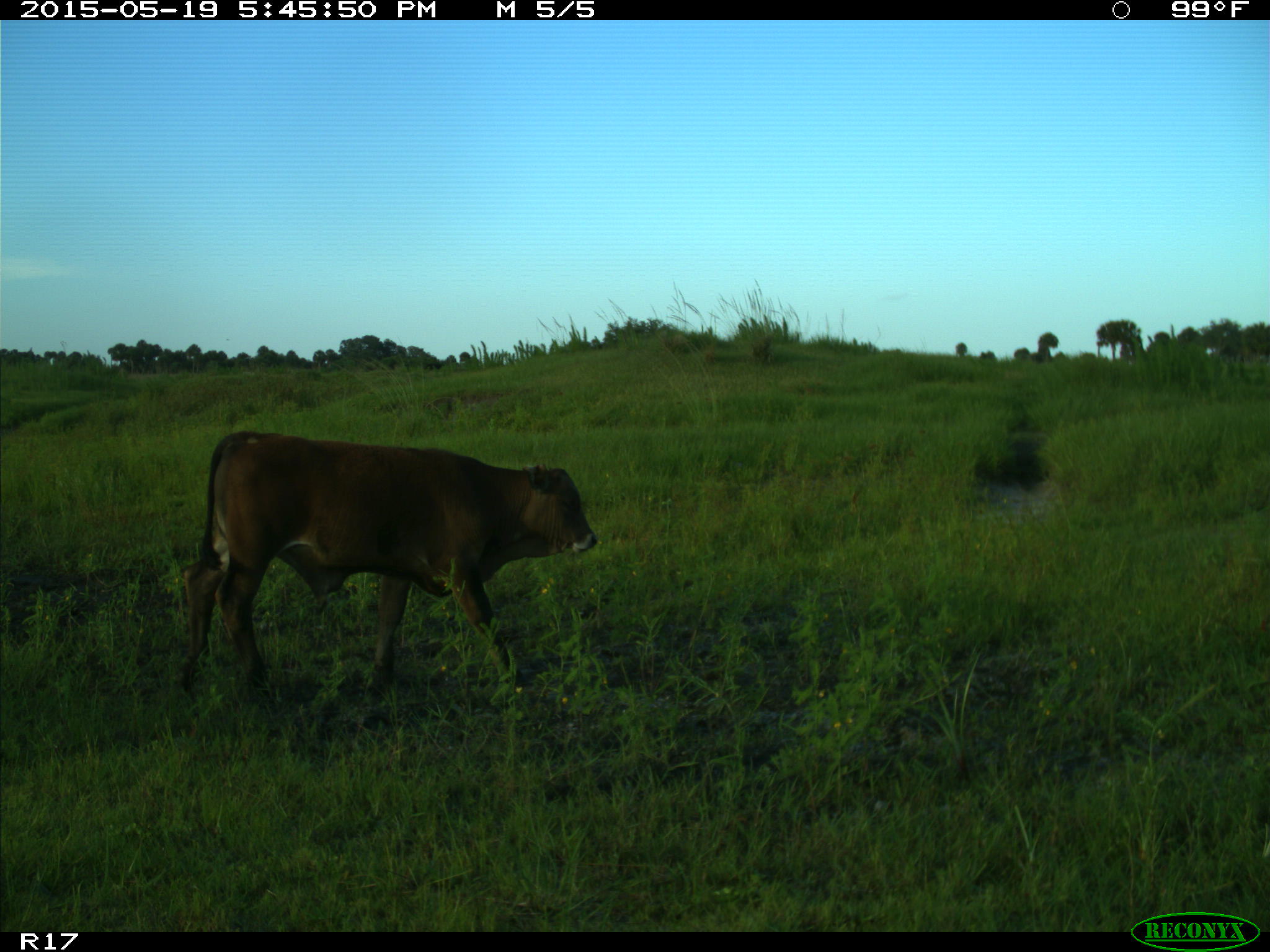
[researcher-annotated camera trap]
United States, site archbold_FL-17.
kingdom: Animalia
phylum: Chordata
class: Mammalia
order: Artiodactyla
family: Bovidae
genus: Bos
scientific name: Bos taurus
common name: domestic cow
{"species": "Bos taurus (domestic cow)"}